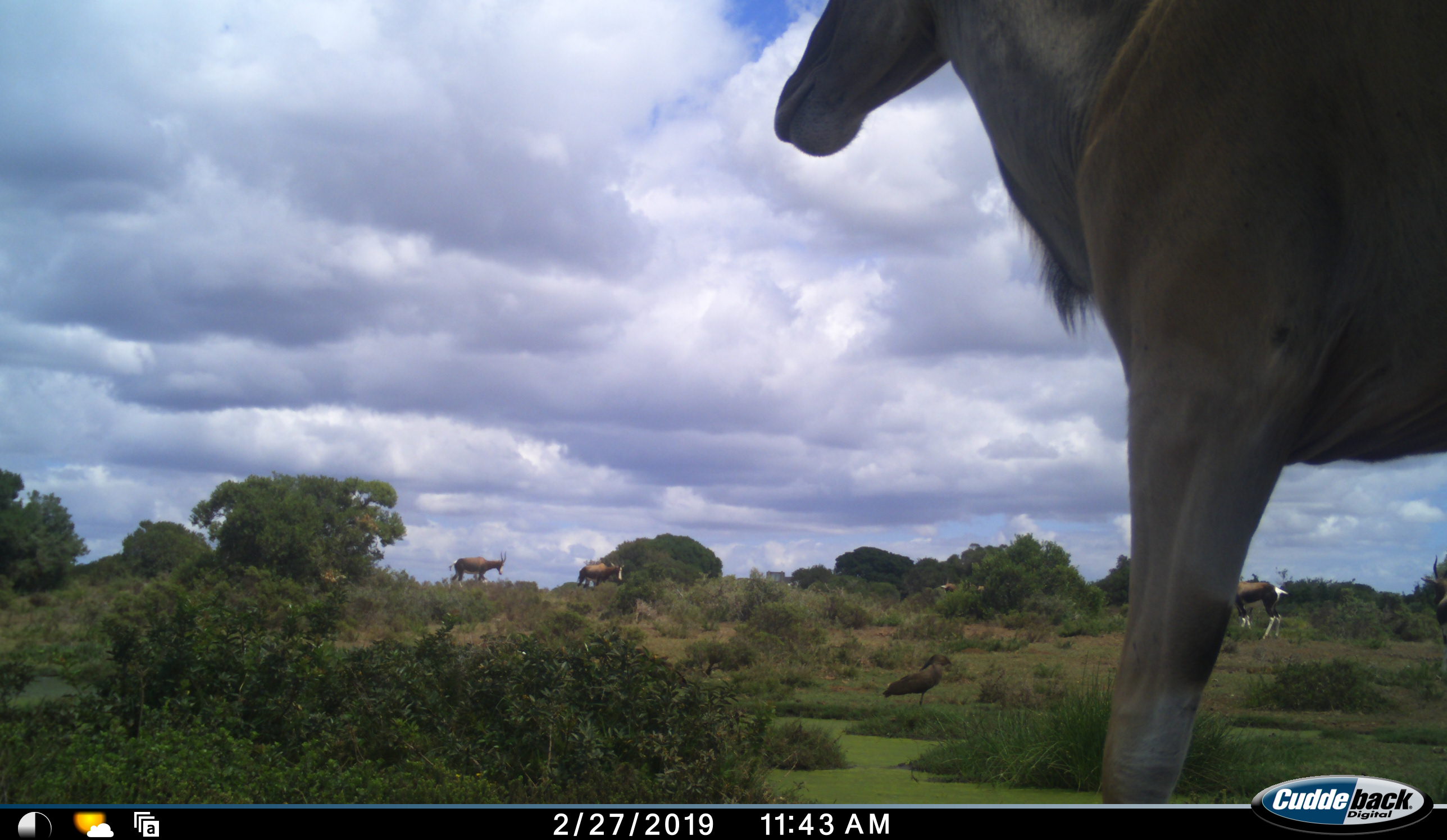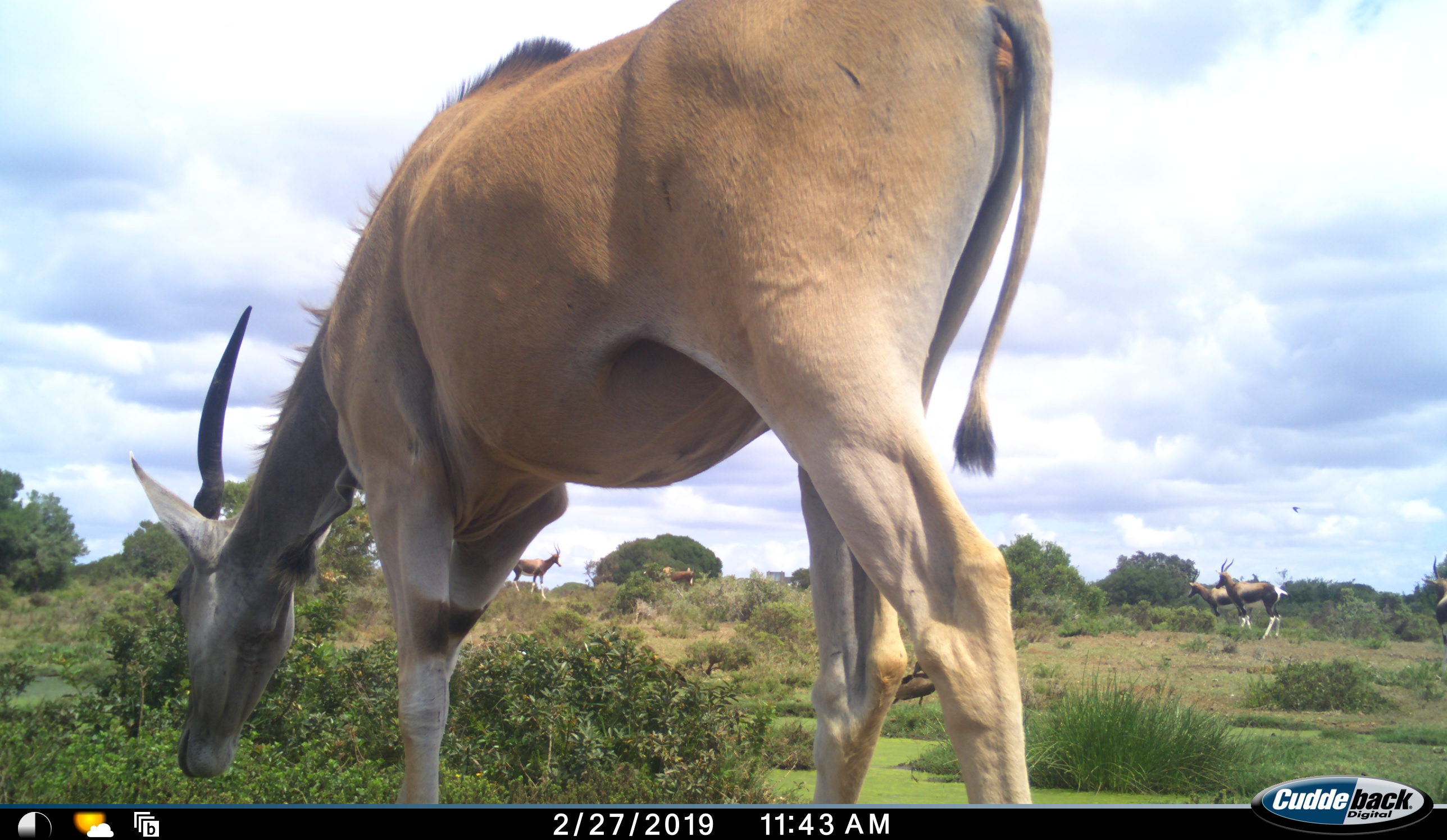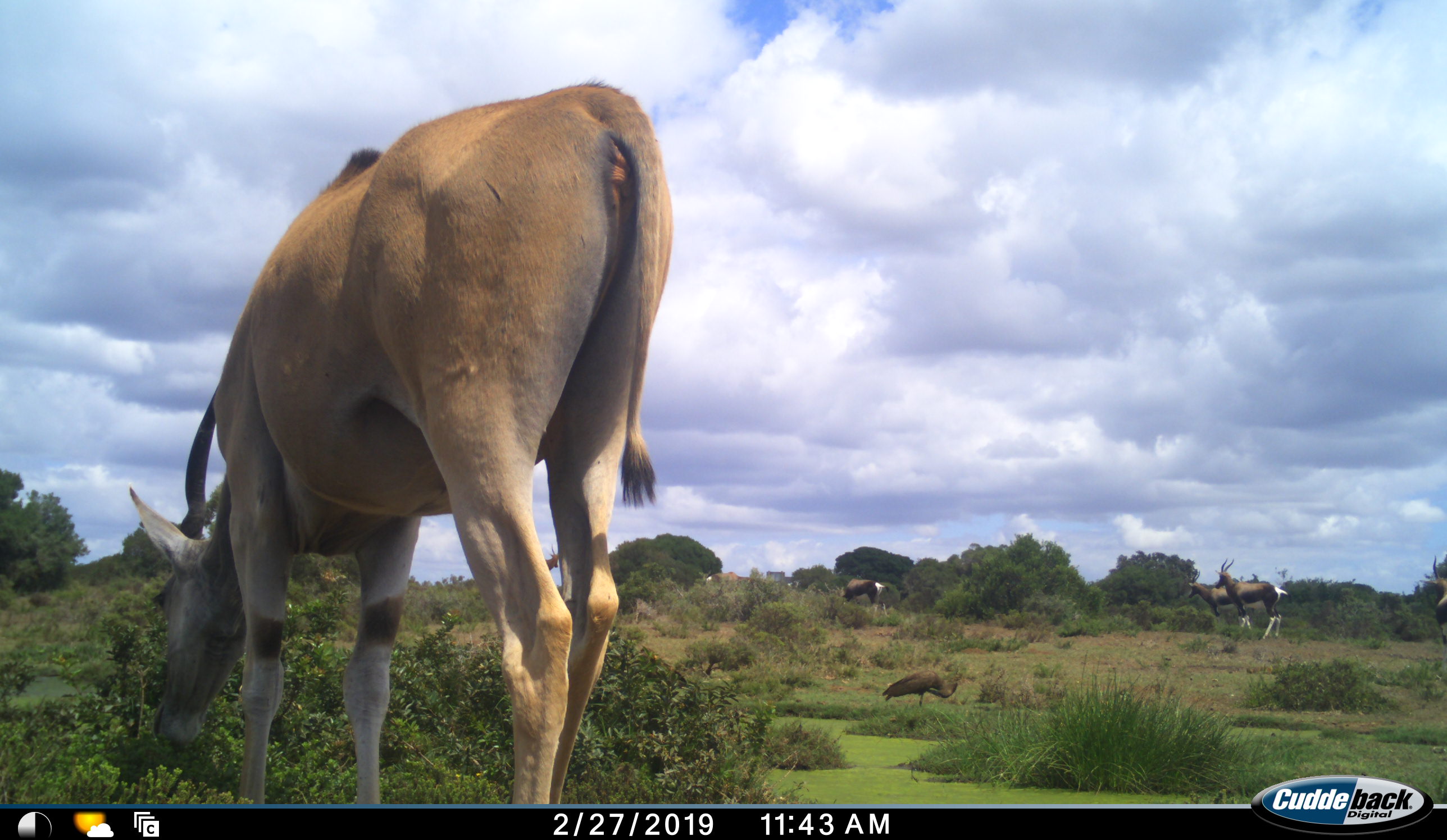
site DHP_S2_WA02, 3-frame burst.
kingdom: Animalia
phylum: Chordata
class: Mammalia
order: Artiodactyla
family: Bovidae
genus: Damaliscus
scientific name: Damaliscus pygargus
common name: bontebok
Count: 6.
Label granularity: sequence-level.